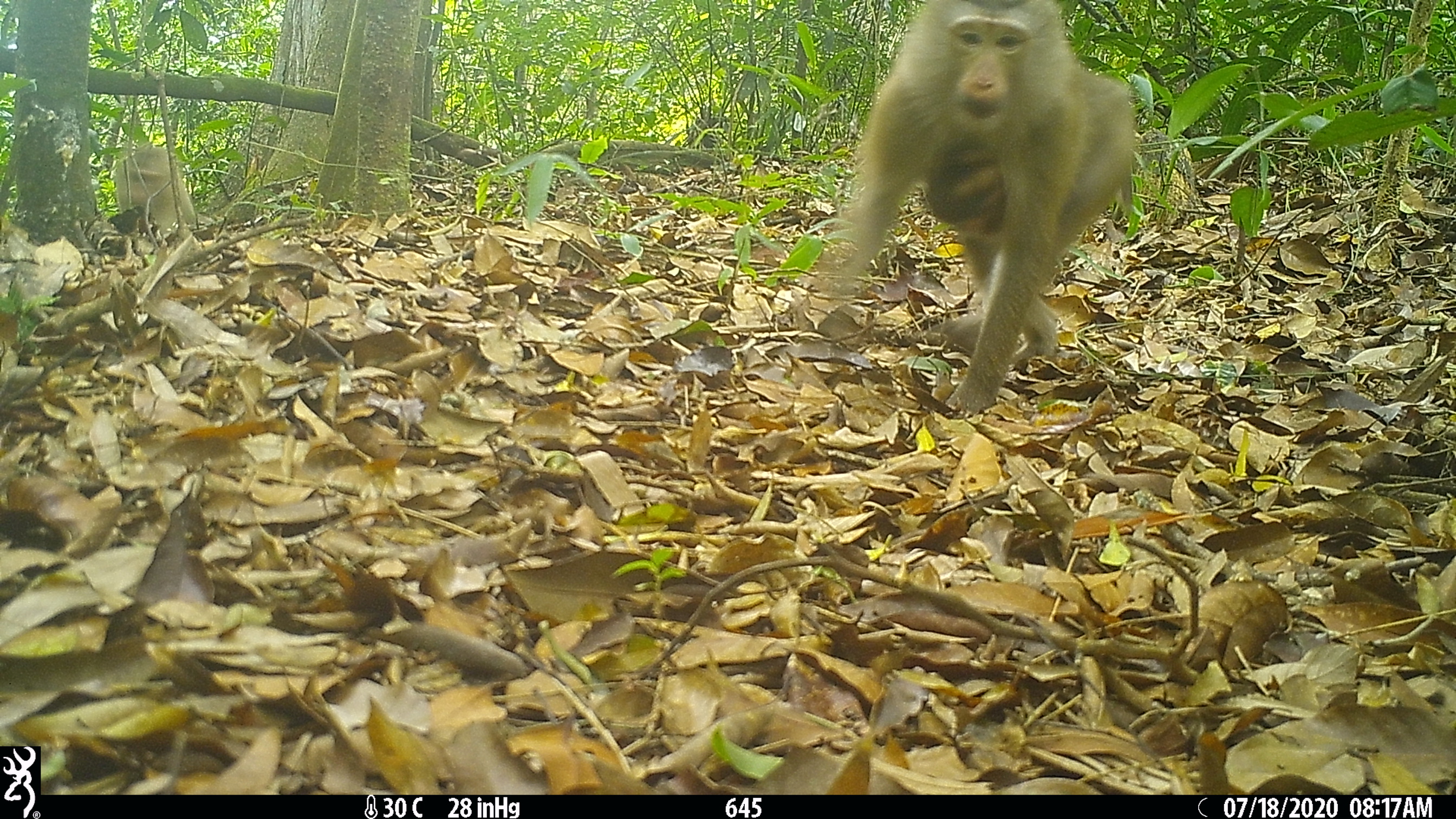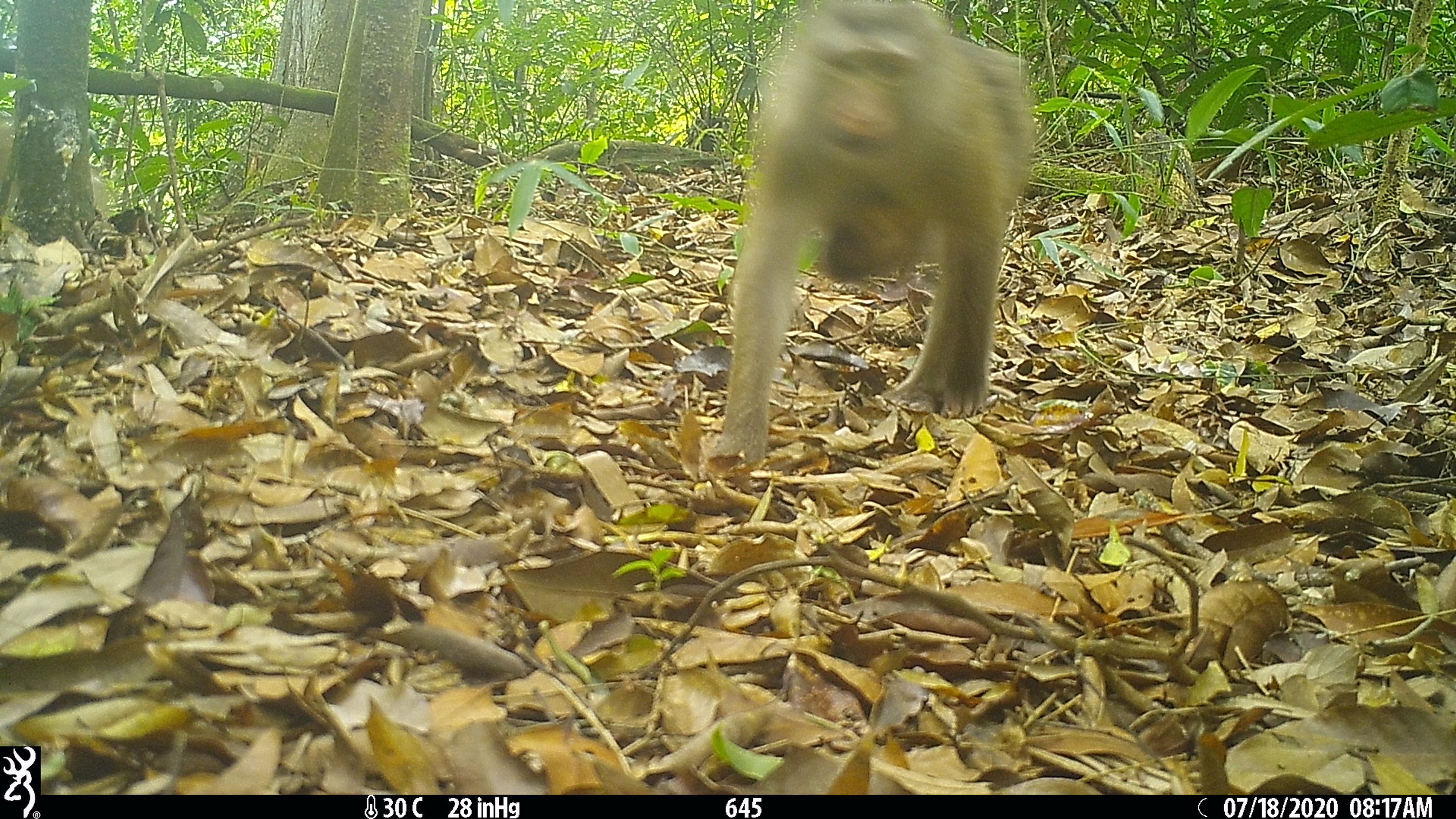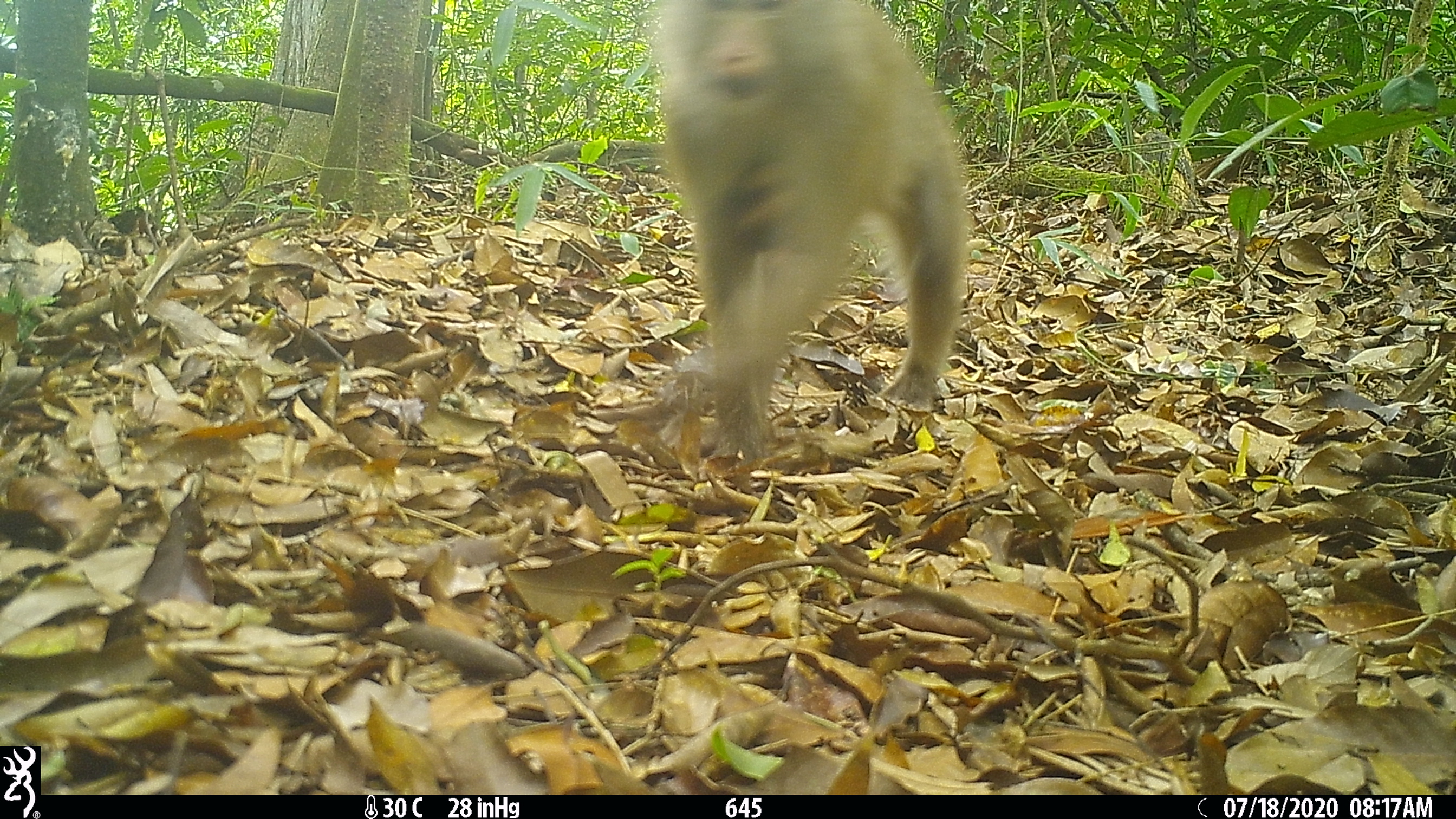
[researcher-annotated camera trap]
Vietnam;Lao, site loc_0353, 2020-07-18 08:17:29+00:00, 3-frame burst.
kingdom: Animalia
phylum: Chordata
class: Mammalia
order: Primates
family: Cercopithecidae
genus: Macaca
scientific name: Macaca nemestrina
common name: pig-tailed macaque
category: pig tailed macaque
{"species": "pig tailed macaque (pig-tailed macaque) (Macaca nemestrina)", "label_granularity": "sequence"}